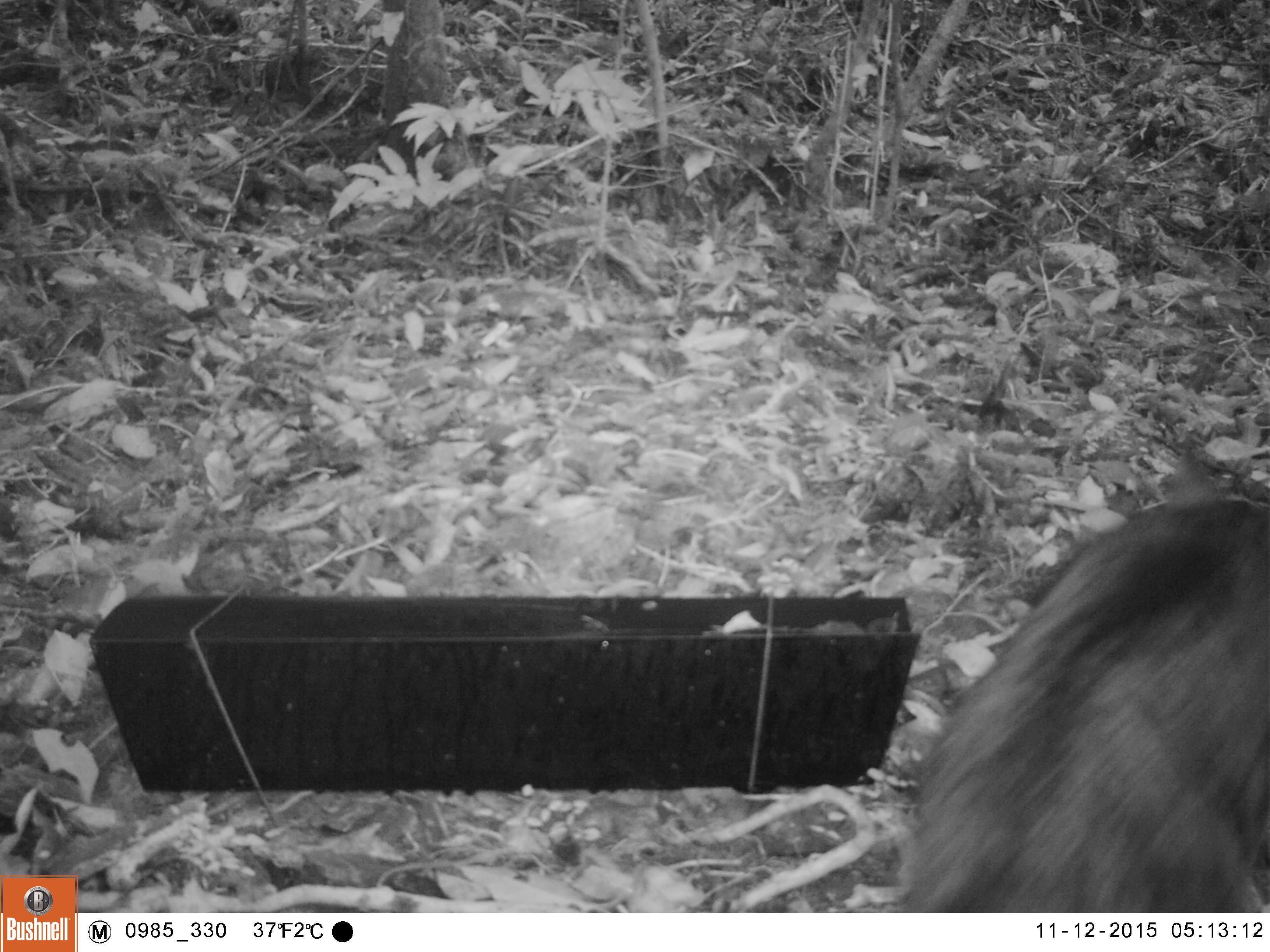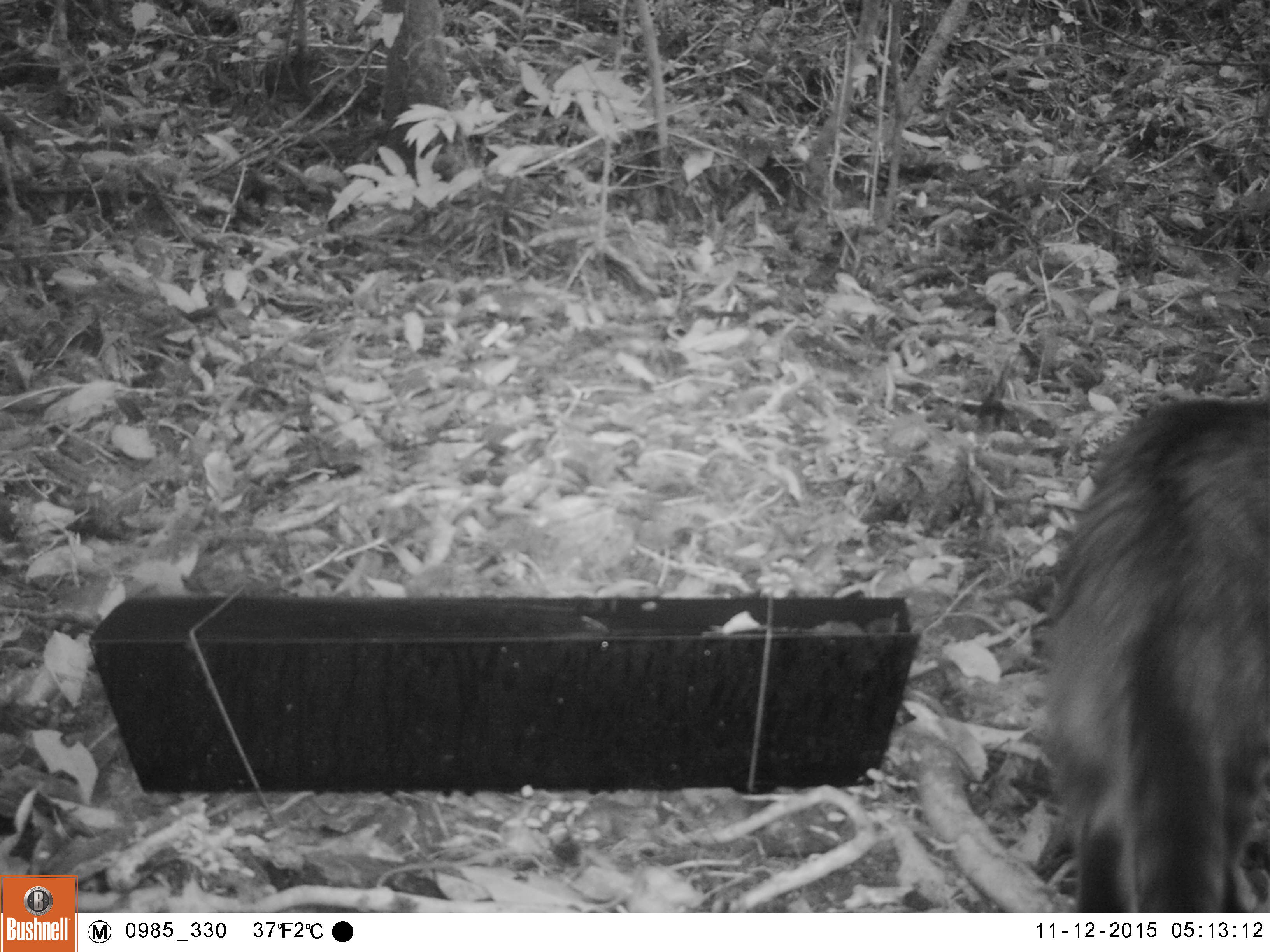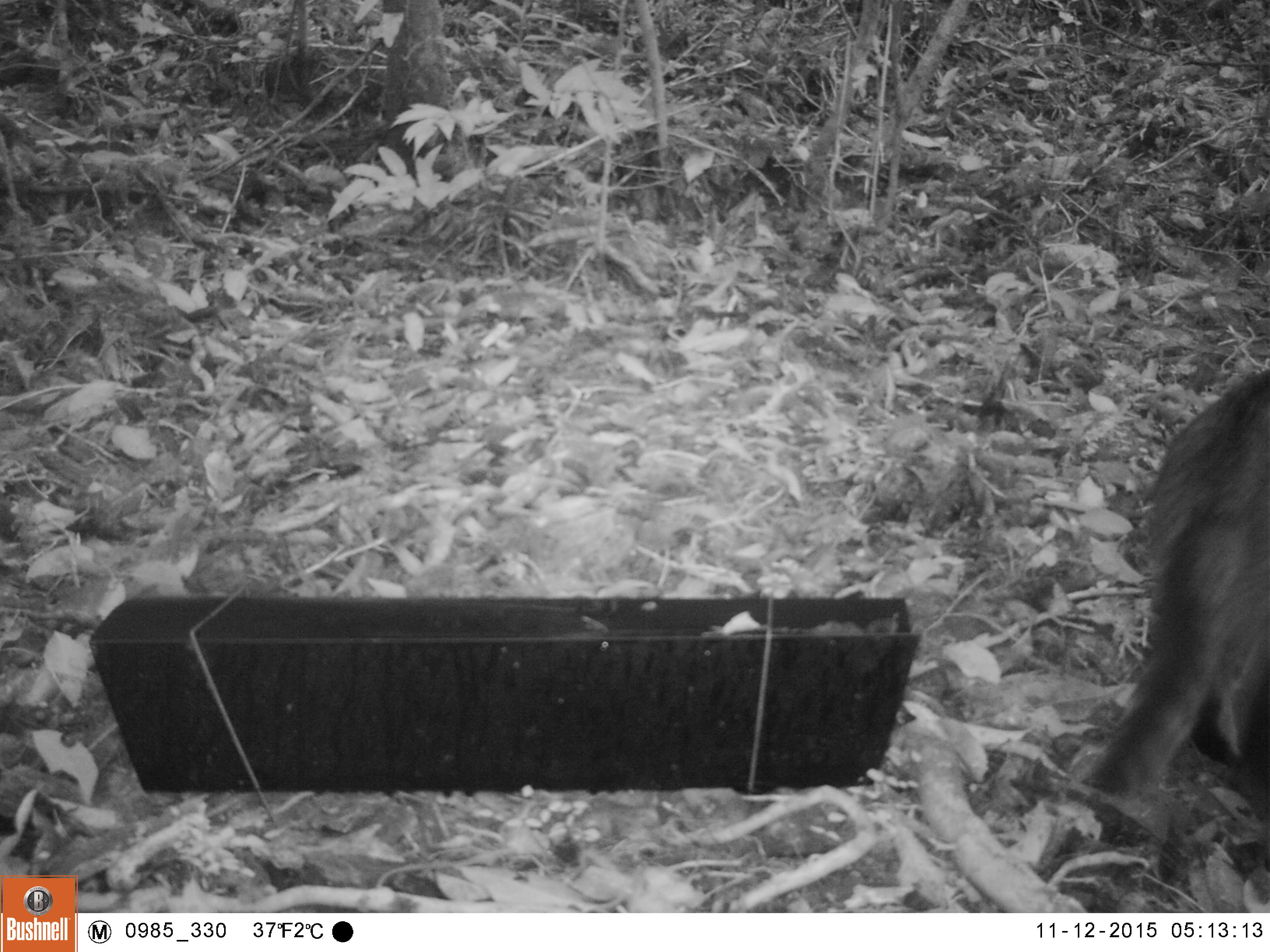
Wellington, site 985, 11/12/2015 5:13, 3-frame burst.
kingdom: Animalia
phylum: Chordata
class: Mammalia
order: Carnivora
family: Felidae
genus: Felis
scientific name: Felis catus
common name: cat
Cat (Felis catus).